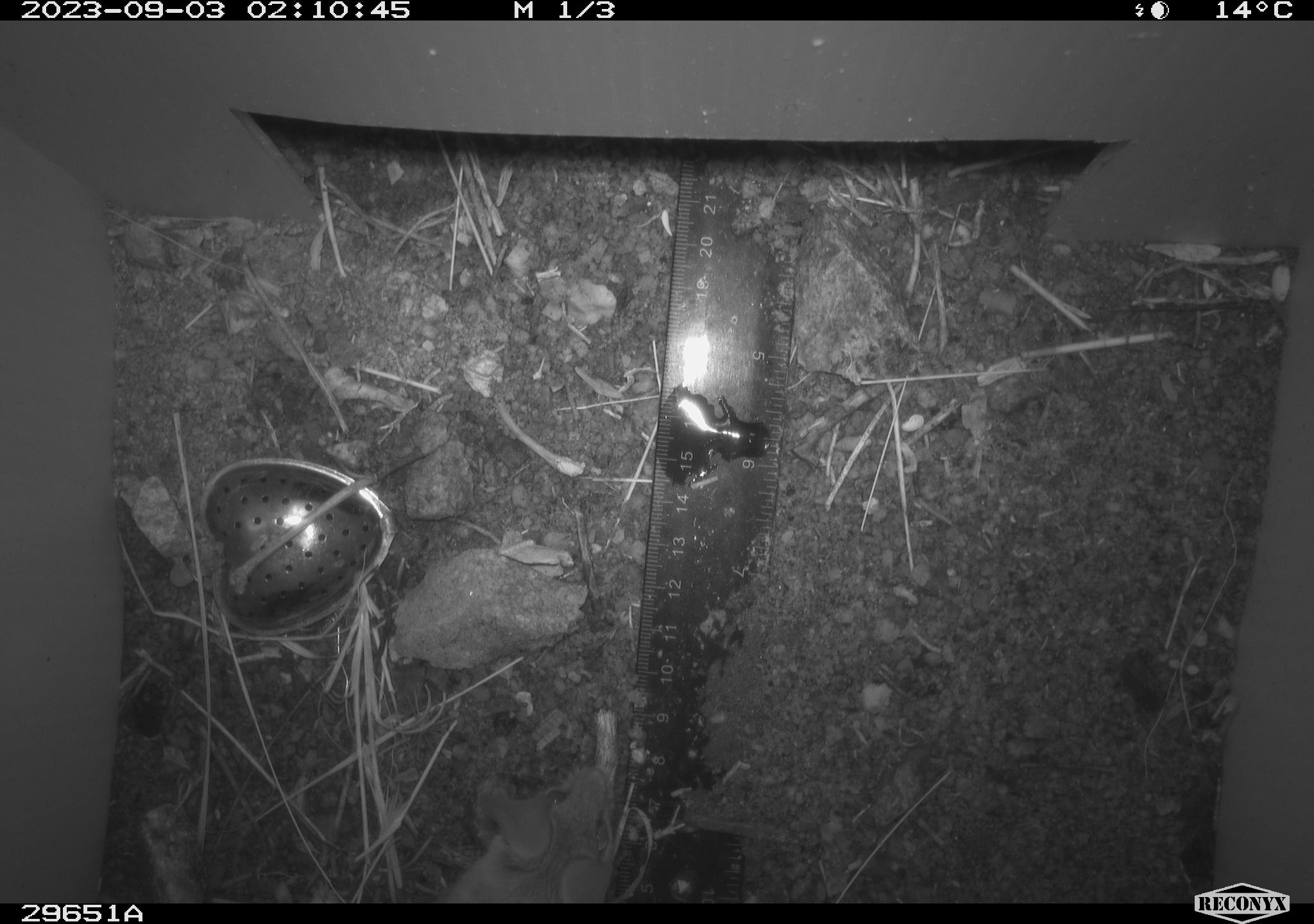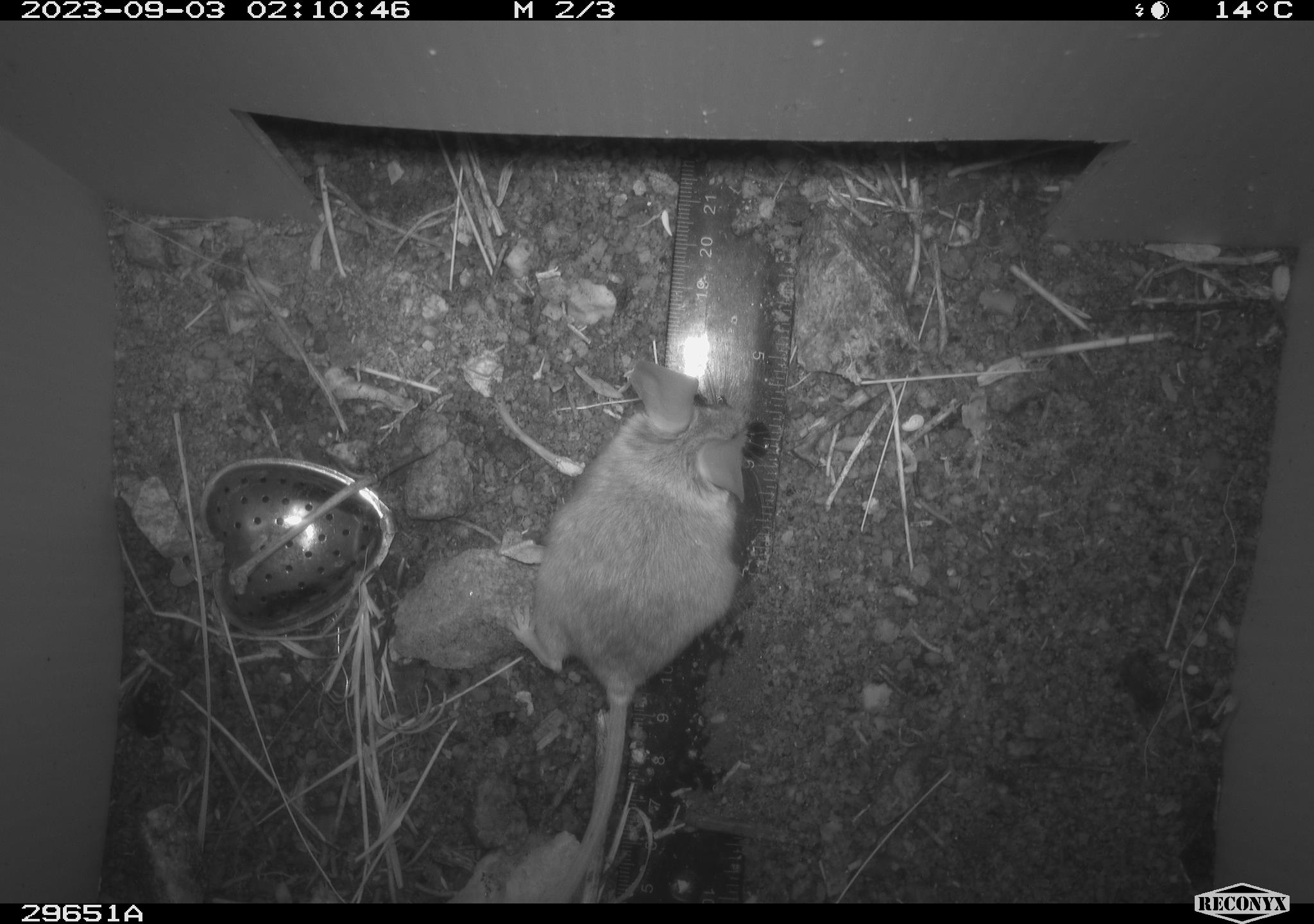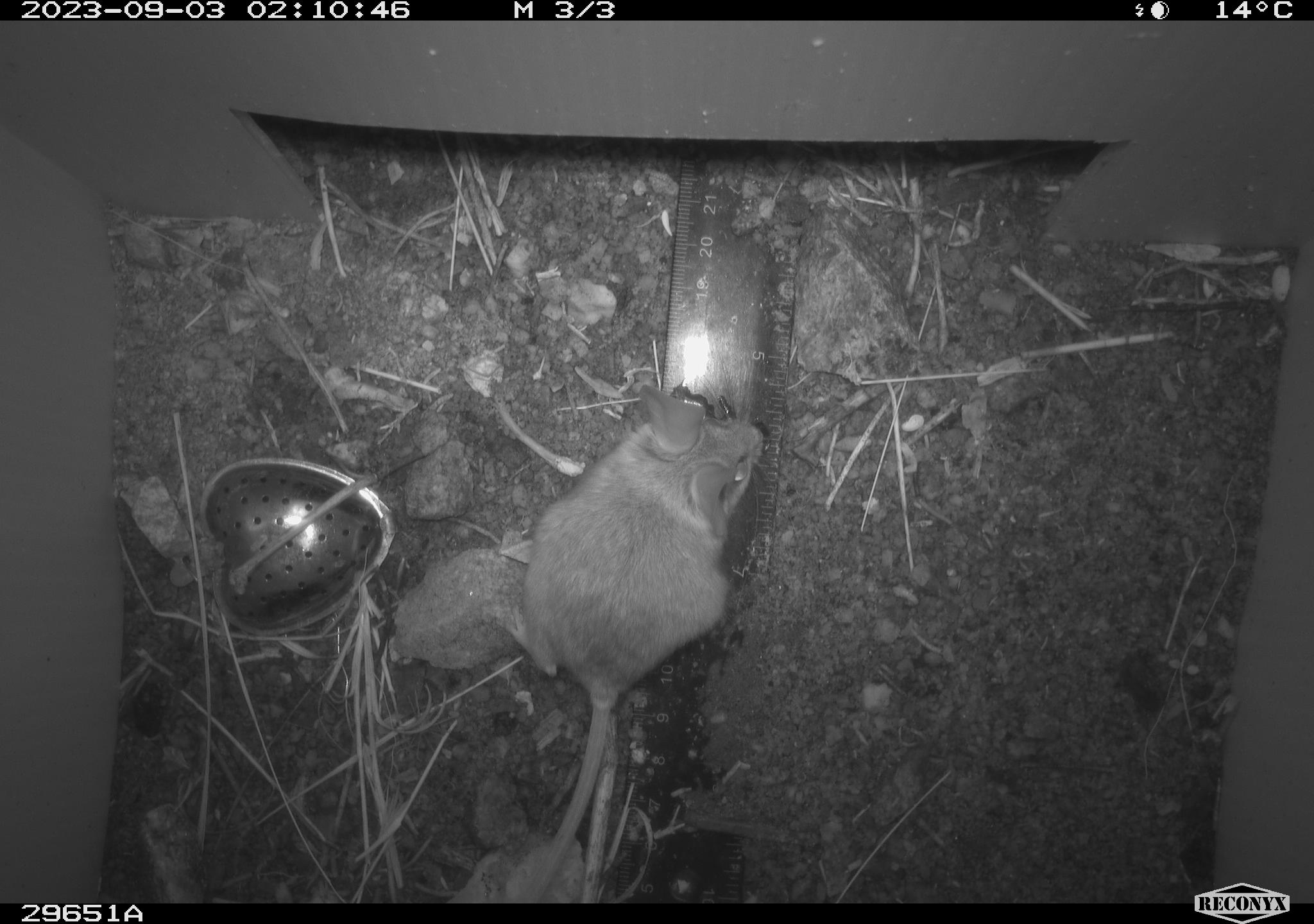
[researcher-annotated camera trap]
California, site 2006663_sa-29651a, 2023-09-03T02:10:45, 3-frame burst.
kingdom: Animalia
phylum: Chordata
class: Mammalia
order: Rodentia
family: Cricetidae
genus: Peromyscus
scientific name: Peromyscus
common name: deer mice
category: peromyscus species